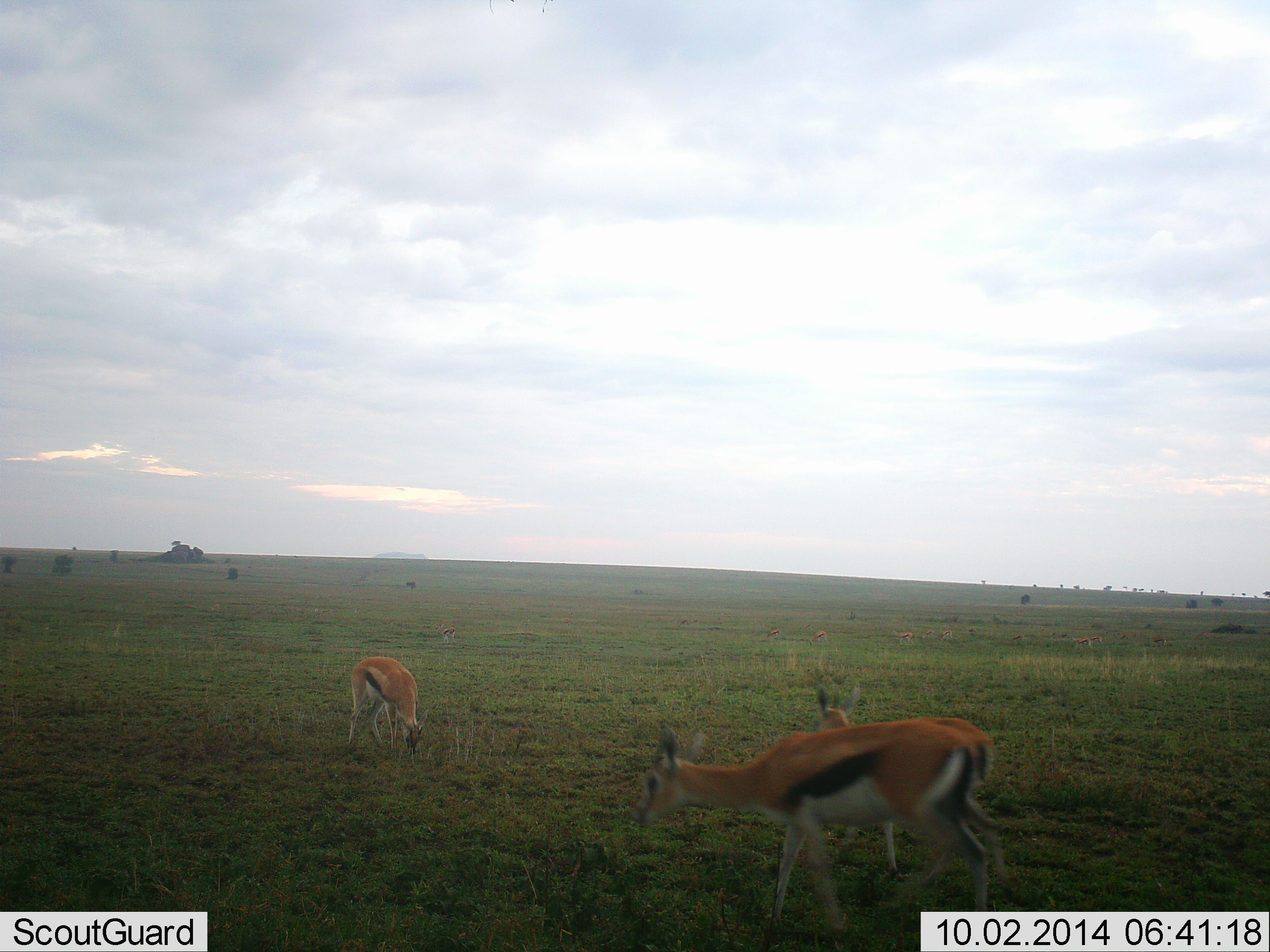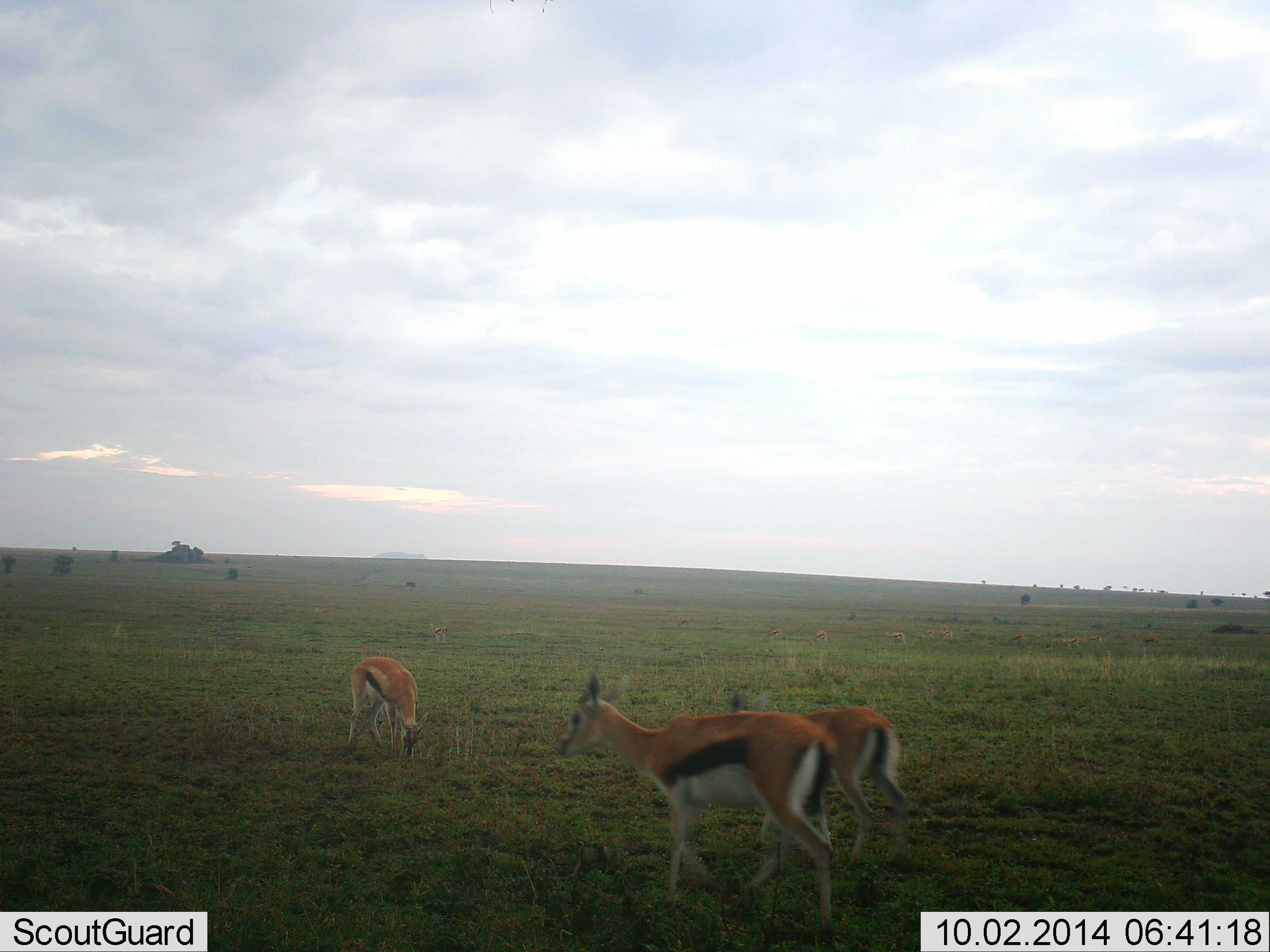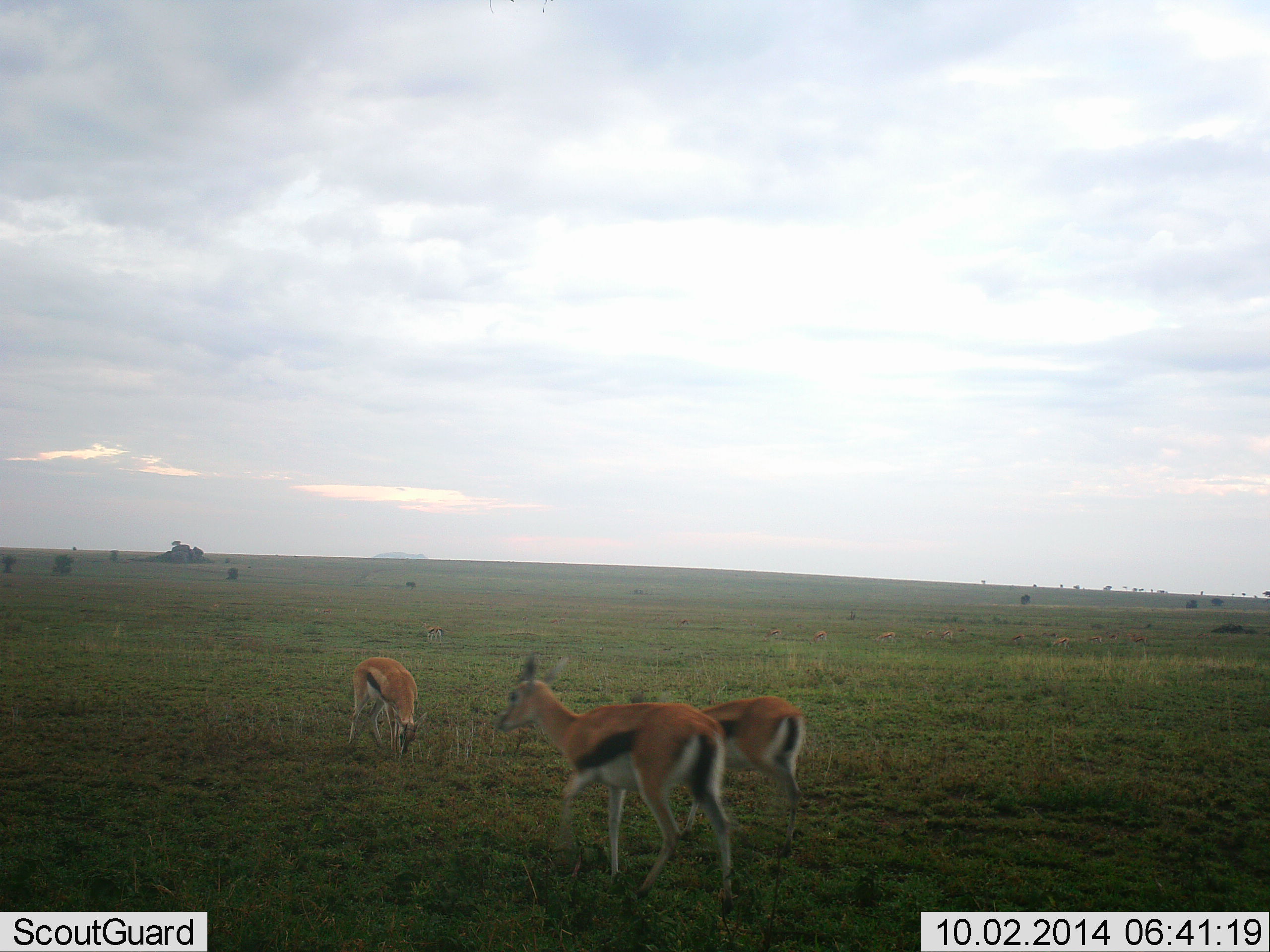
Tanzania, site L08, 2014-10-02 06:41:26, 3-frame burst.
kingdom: Animalia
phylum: Chordata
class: Mammalia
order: Artiodactyla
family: Bovidae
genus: Eudorcas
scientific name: Eudorcas thomsonii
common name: thomson's gazelle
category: gazellethomsons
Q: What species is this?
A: Gazellethomsons (thomson's gazelle) (Eudorcas thomsonii).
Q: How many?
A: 3.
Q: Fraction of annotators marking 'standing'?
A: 50%.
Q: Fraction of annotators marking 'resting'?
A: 0%.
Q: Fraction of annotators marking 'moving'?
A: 60%.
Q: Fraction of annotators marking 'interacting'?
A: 0%.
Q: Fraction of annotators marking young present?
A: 10%.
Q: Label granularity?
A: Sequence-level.